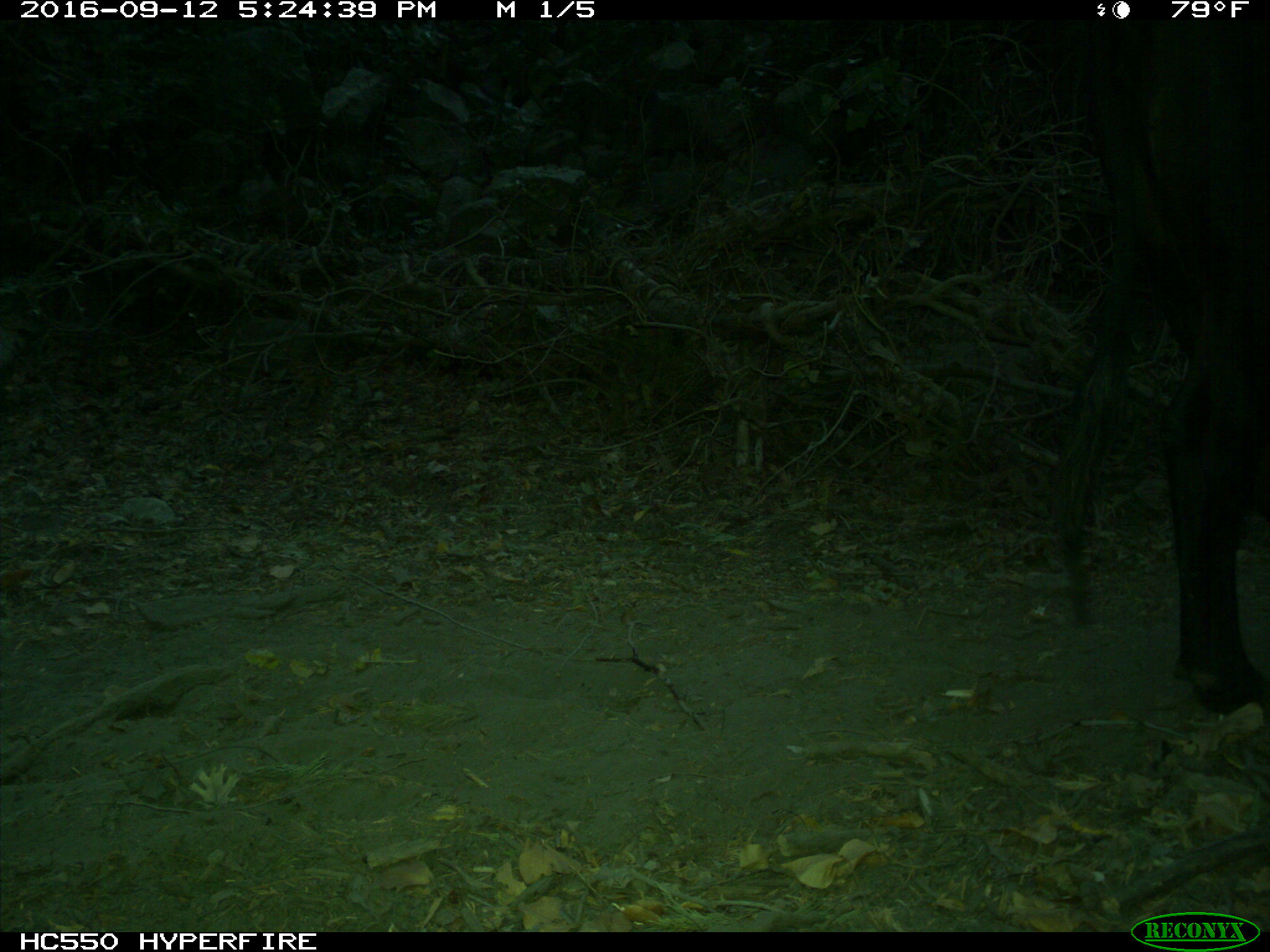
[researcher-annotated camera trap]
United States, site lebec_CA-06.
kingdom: Animalia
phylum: Chordata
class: Mammalia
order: Artiodactyla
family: Bovidae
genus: Bos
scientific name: Bos taurus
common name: domestic cow